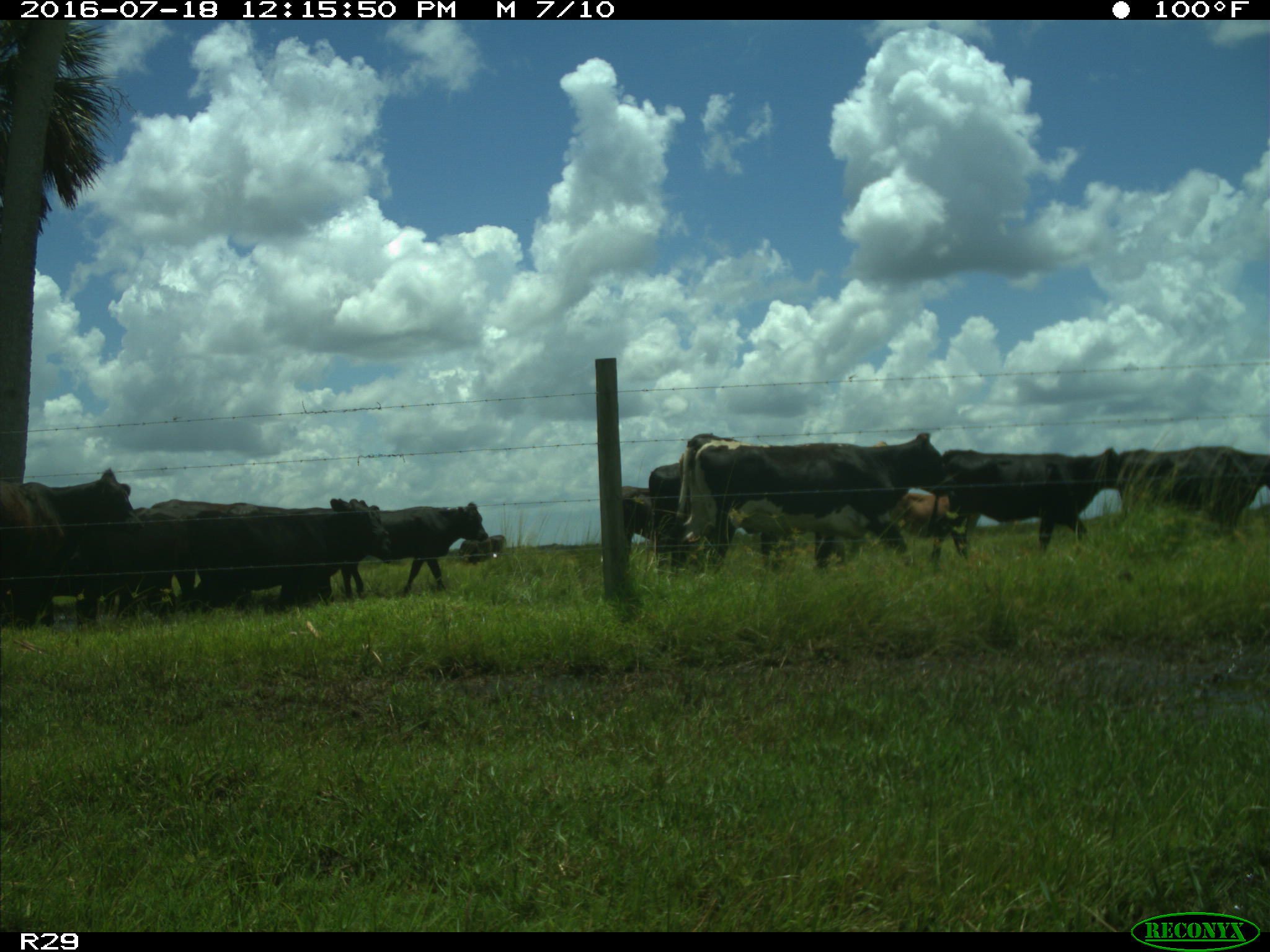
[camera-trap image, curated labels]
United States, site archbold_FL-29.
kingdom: Animalia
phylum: Chordata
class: Mammalia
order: Artiodactyla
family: Bovidae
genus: Bos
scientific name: Bos taurus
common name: domestic cow